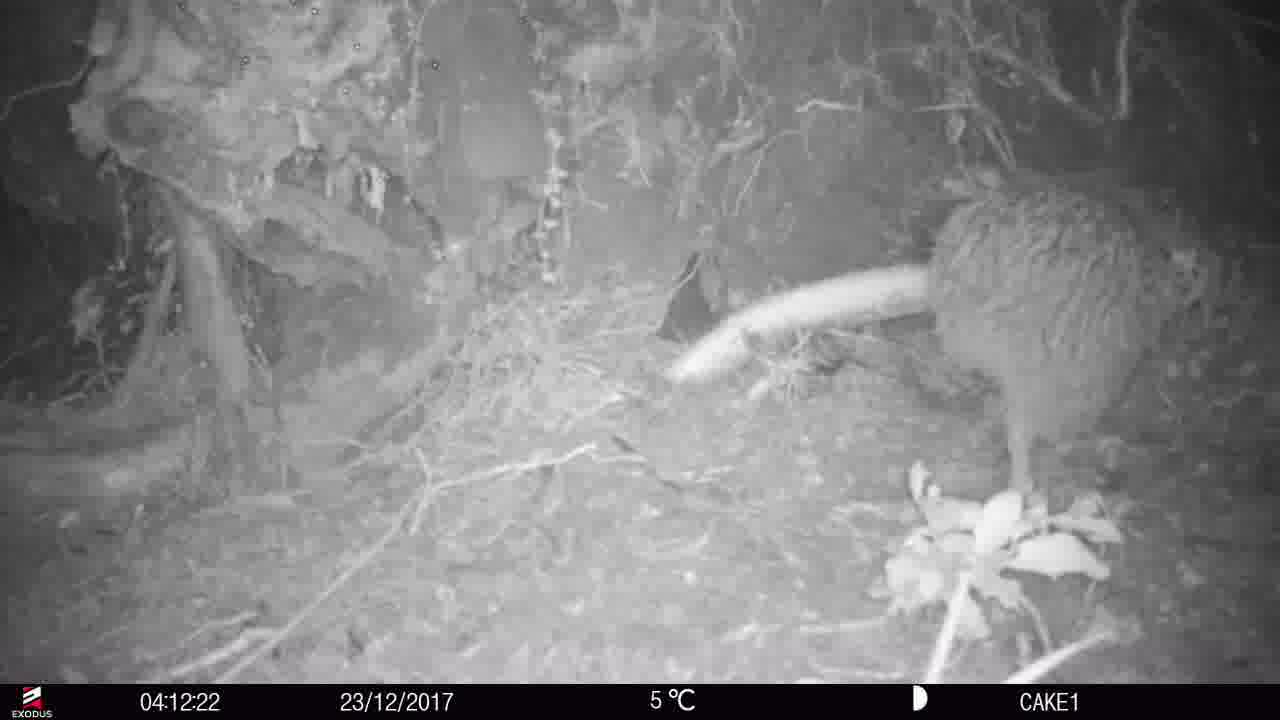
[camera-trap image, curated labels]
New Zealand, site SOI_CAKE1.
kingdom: Animalia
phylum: Chordata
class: Aves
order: Apterygiformes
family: Apterygidae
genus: Apteryx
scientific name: Apteryx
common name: kiwi